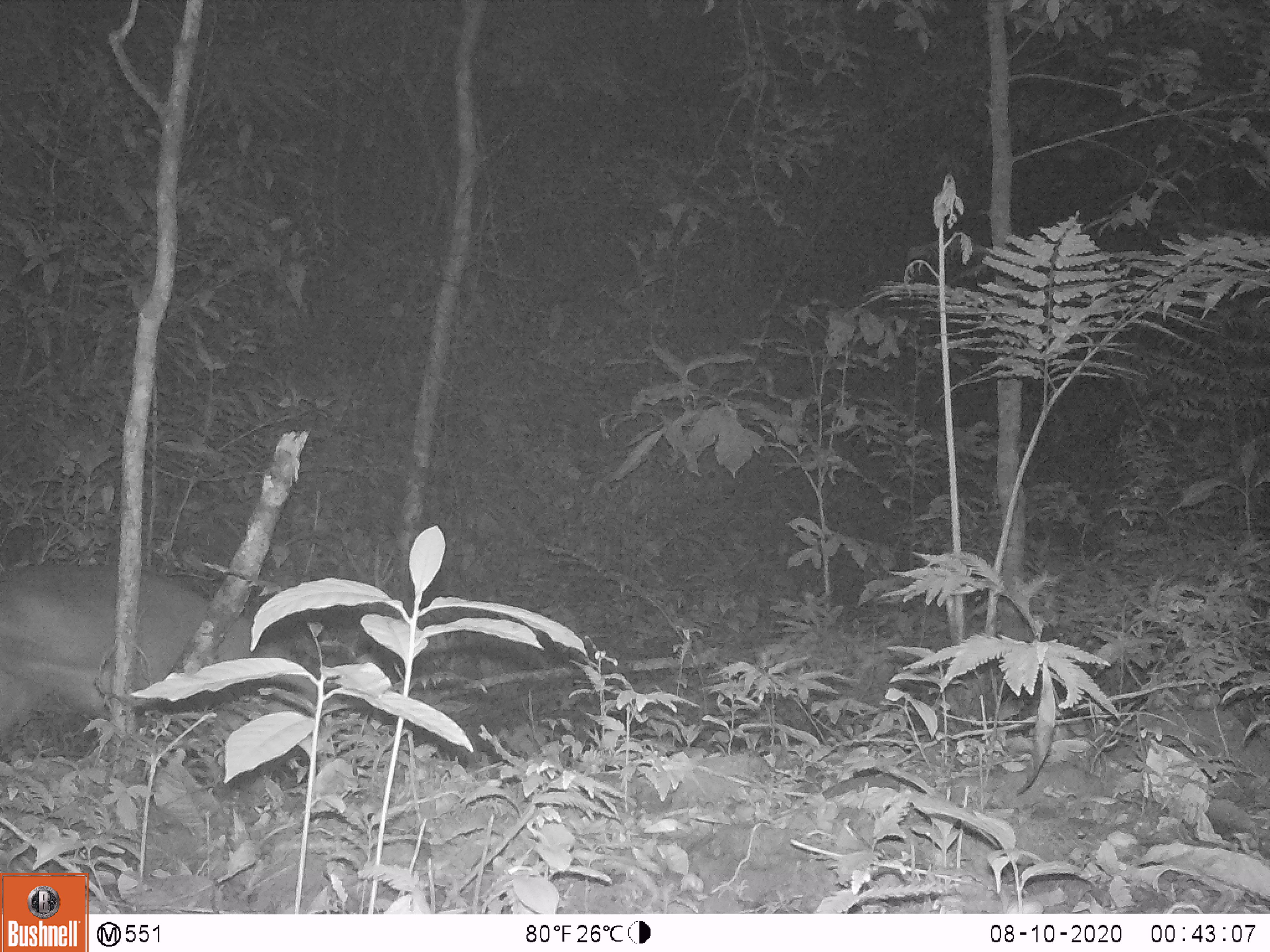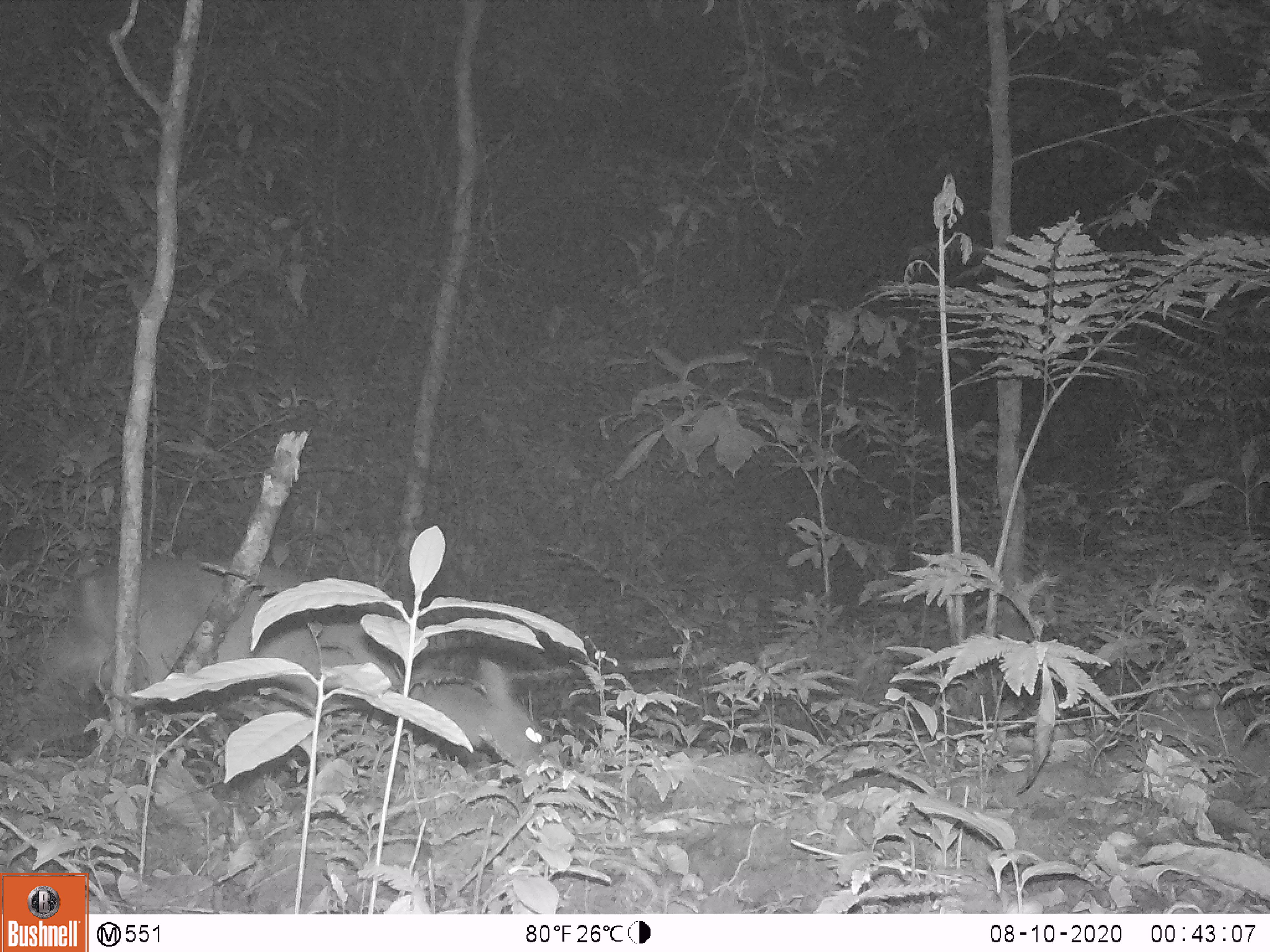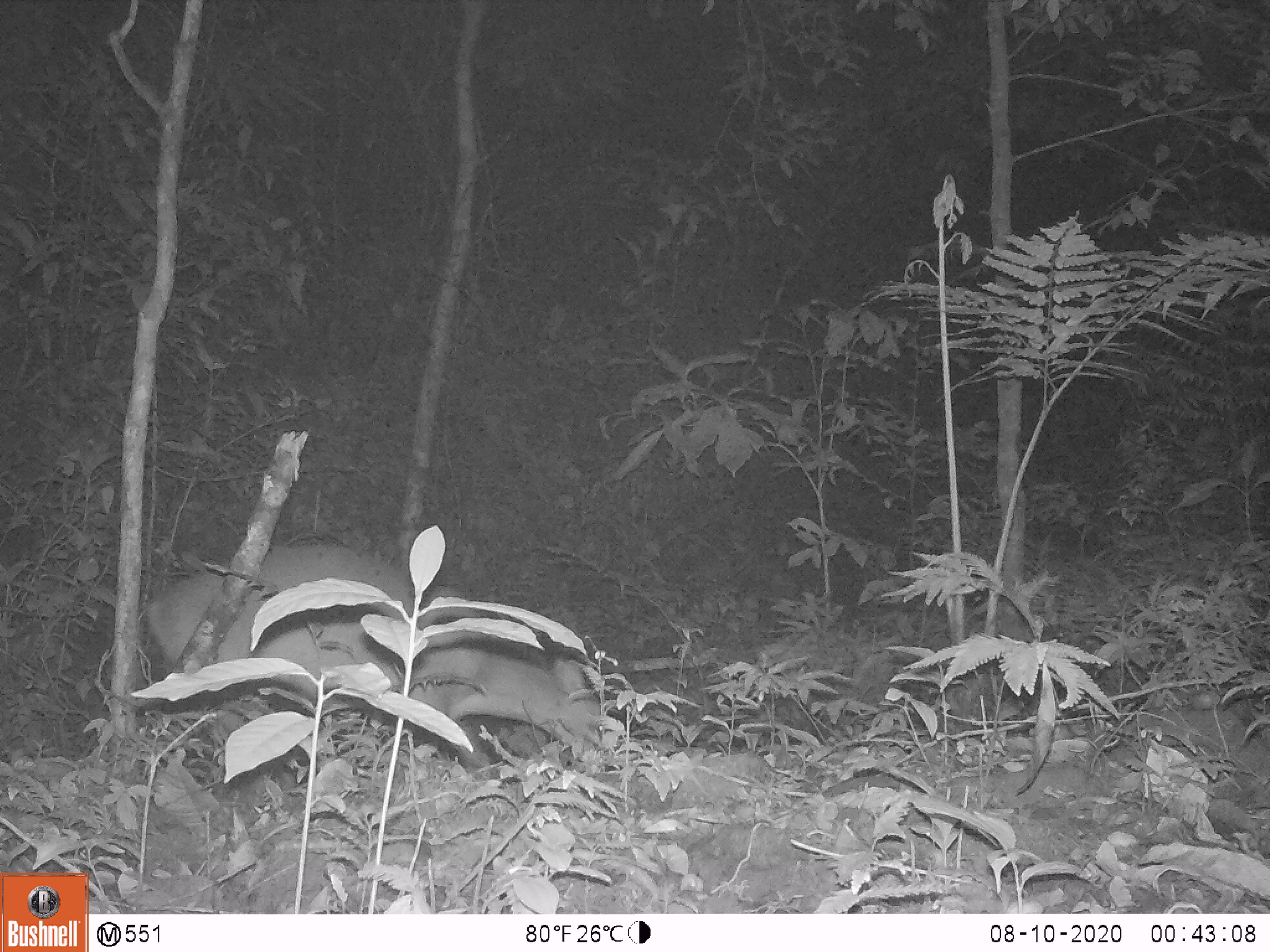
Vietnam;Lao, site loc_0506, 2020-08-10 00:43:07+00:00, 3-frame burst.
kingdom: Animalia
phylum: Chordata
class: Mammalia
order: Artiodactyla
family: Cervidae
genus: Muntiacus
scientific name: Muntiacus vuquangensis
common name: large-antlered muntjac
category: large antlered muntjac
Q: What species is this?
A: Large antlered muntjac (large-antlered muntjac) (Muntiacus vuquangensis).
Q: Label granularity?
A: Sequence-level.